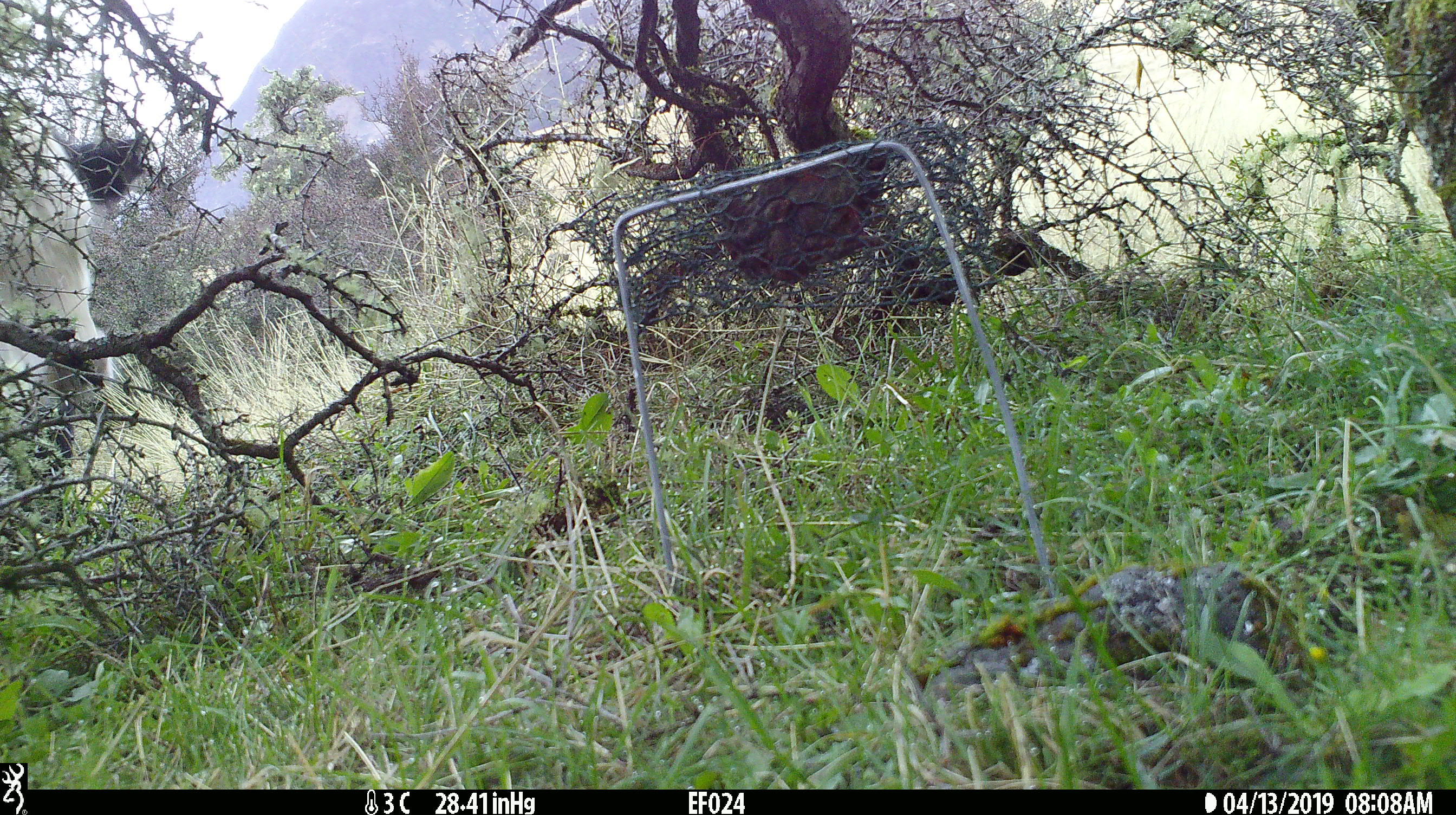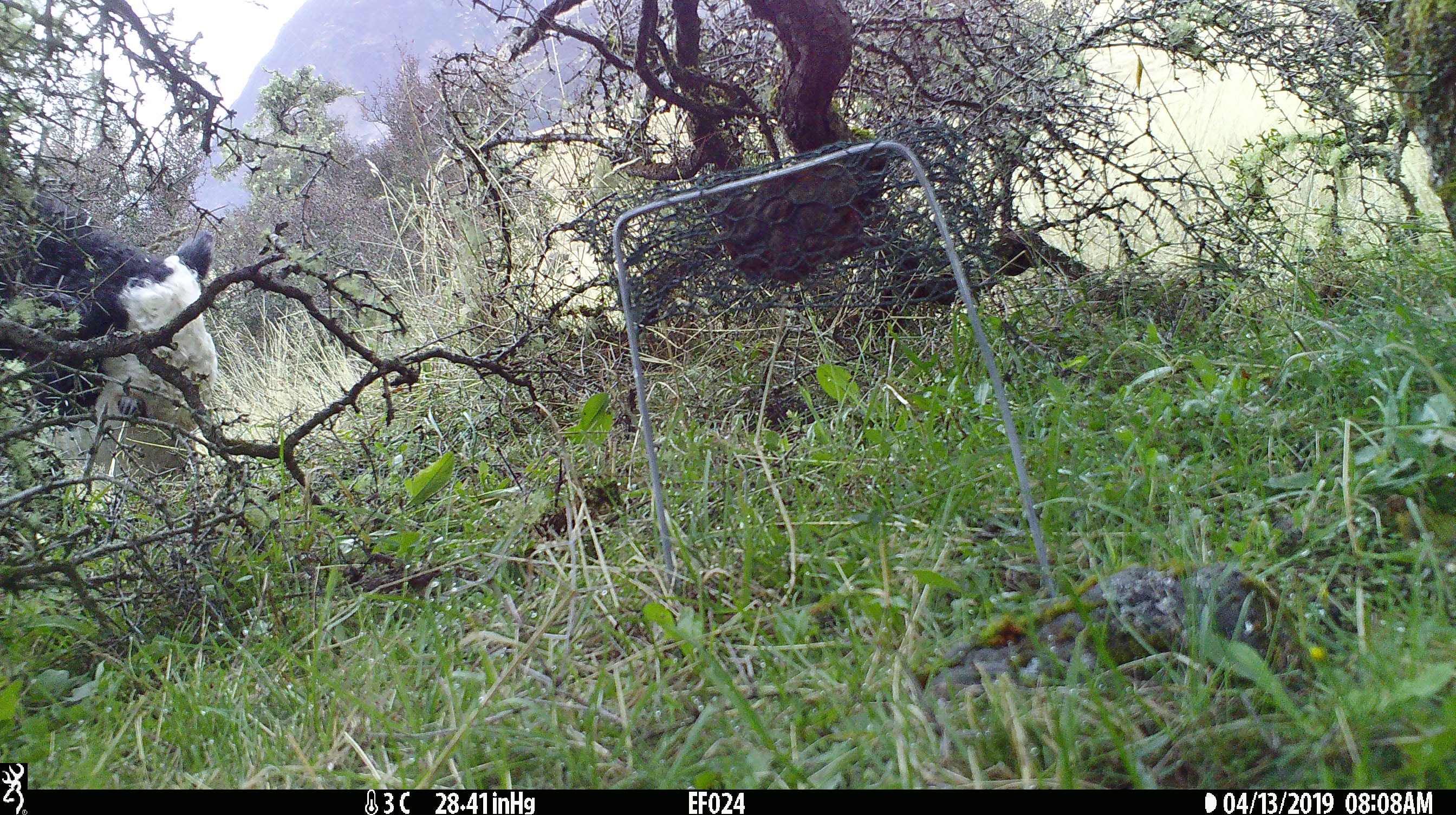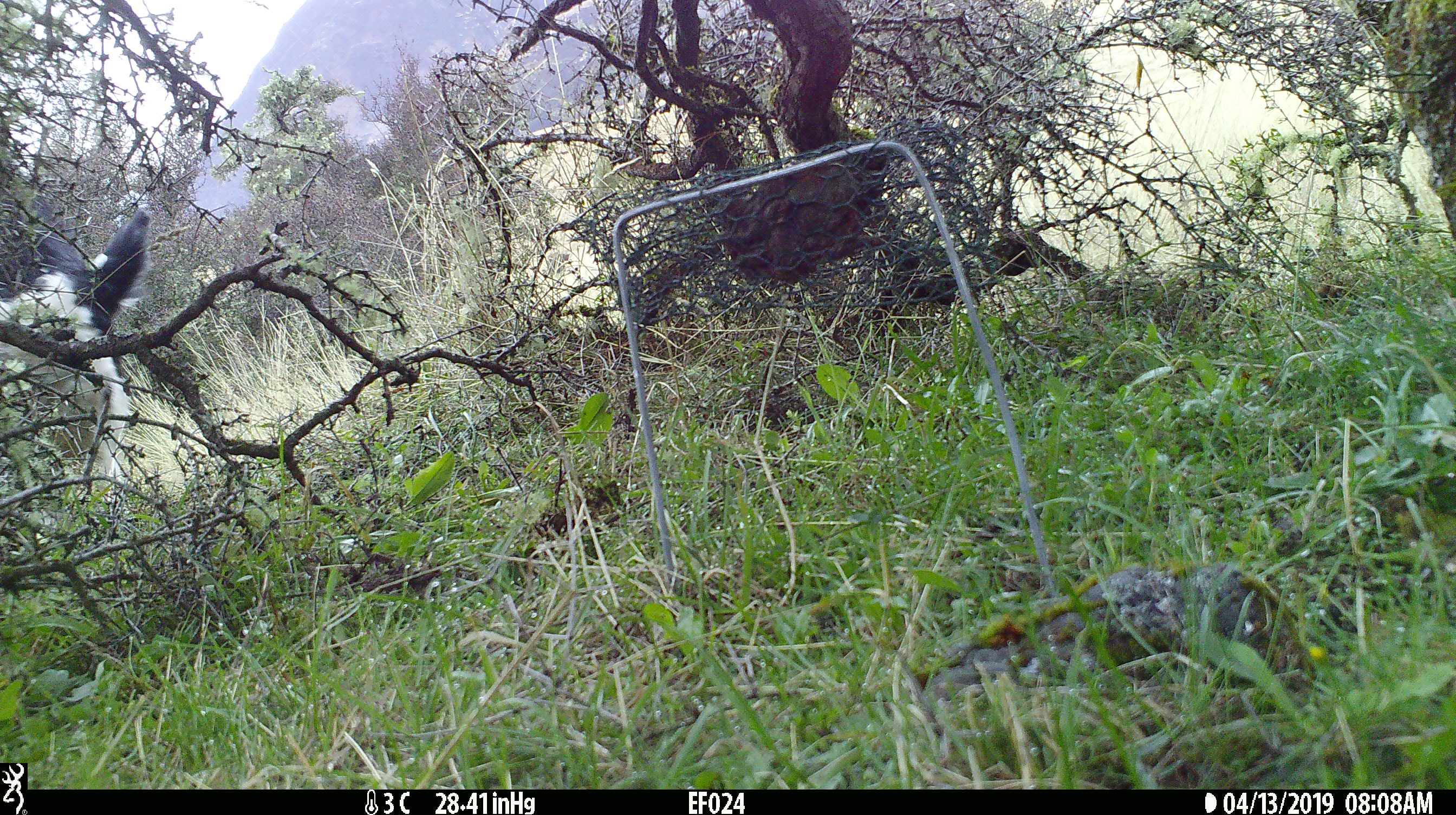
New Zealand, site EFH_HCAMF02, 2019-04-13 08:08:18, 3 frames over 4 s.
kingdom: Animalia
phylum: Chordata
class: Mammalia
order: Artiodactyla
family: Bovidae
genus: Bos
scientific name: Bos taurus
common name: domestic cow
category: cow